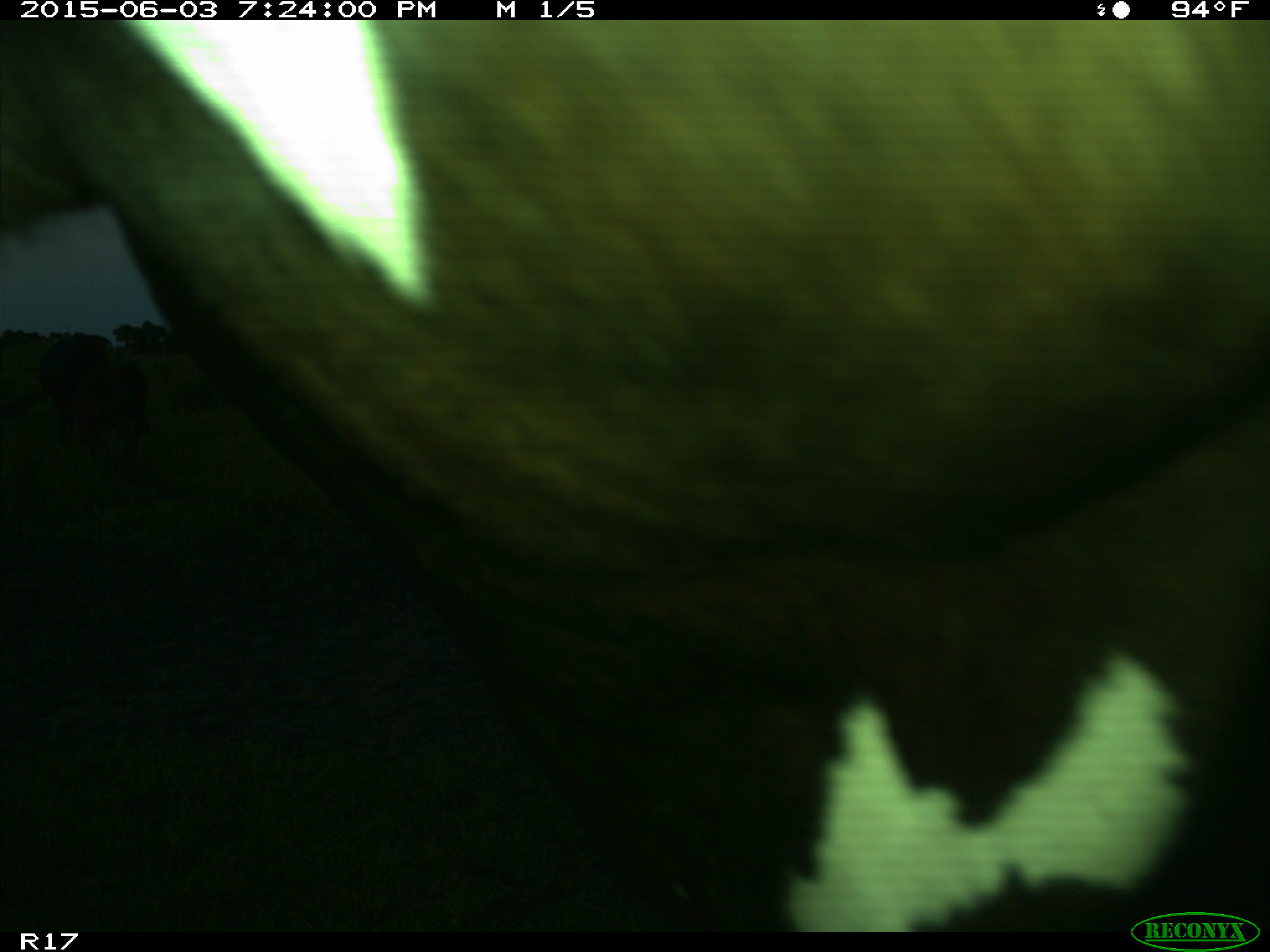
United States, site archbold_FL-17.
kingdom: Animalia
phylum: Chordata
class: Mammalia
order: Artiodactyla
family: Bovidae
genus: Bos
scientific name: Bos taurus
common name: domestic cow